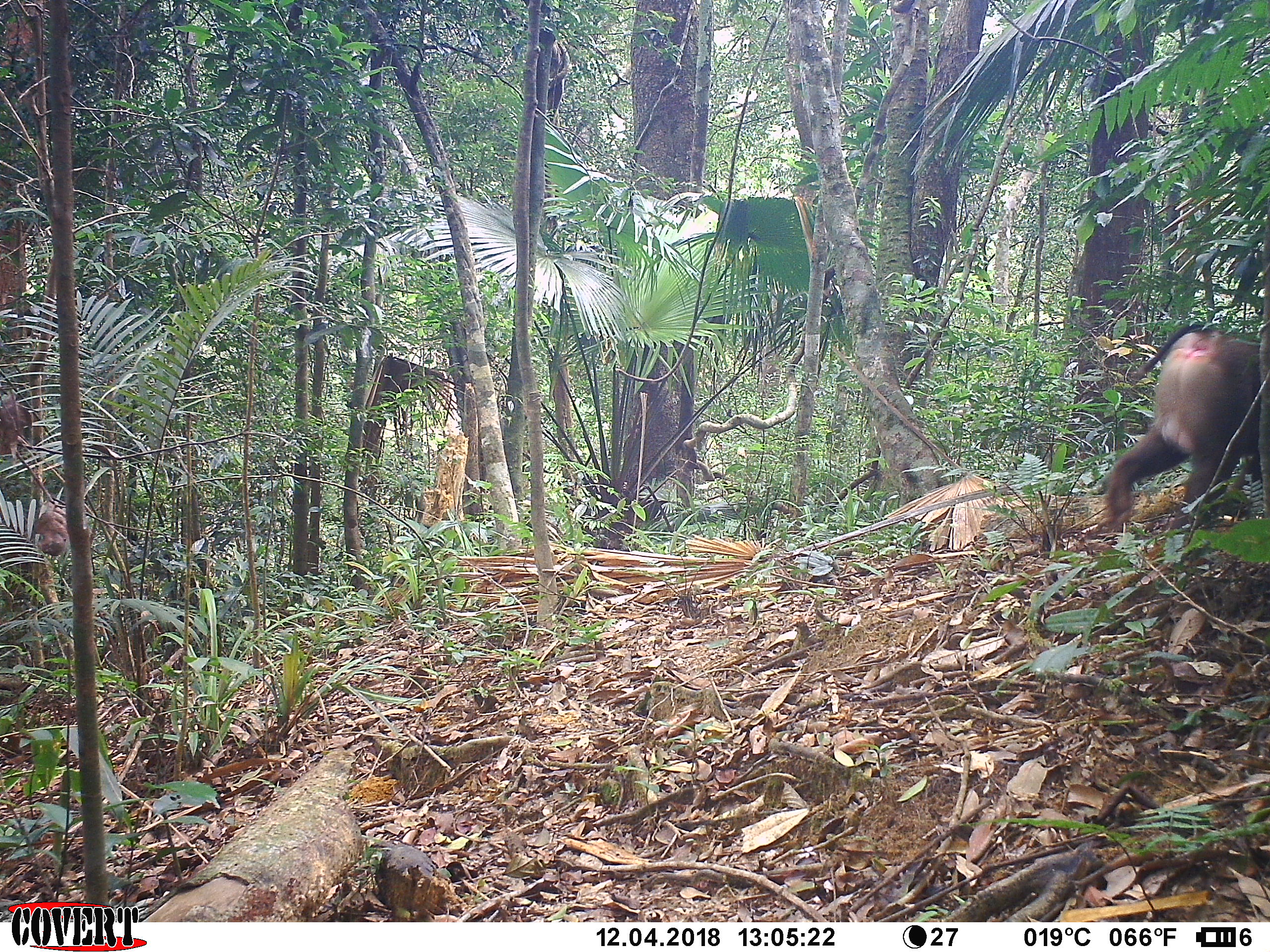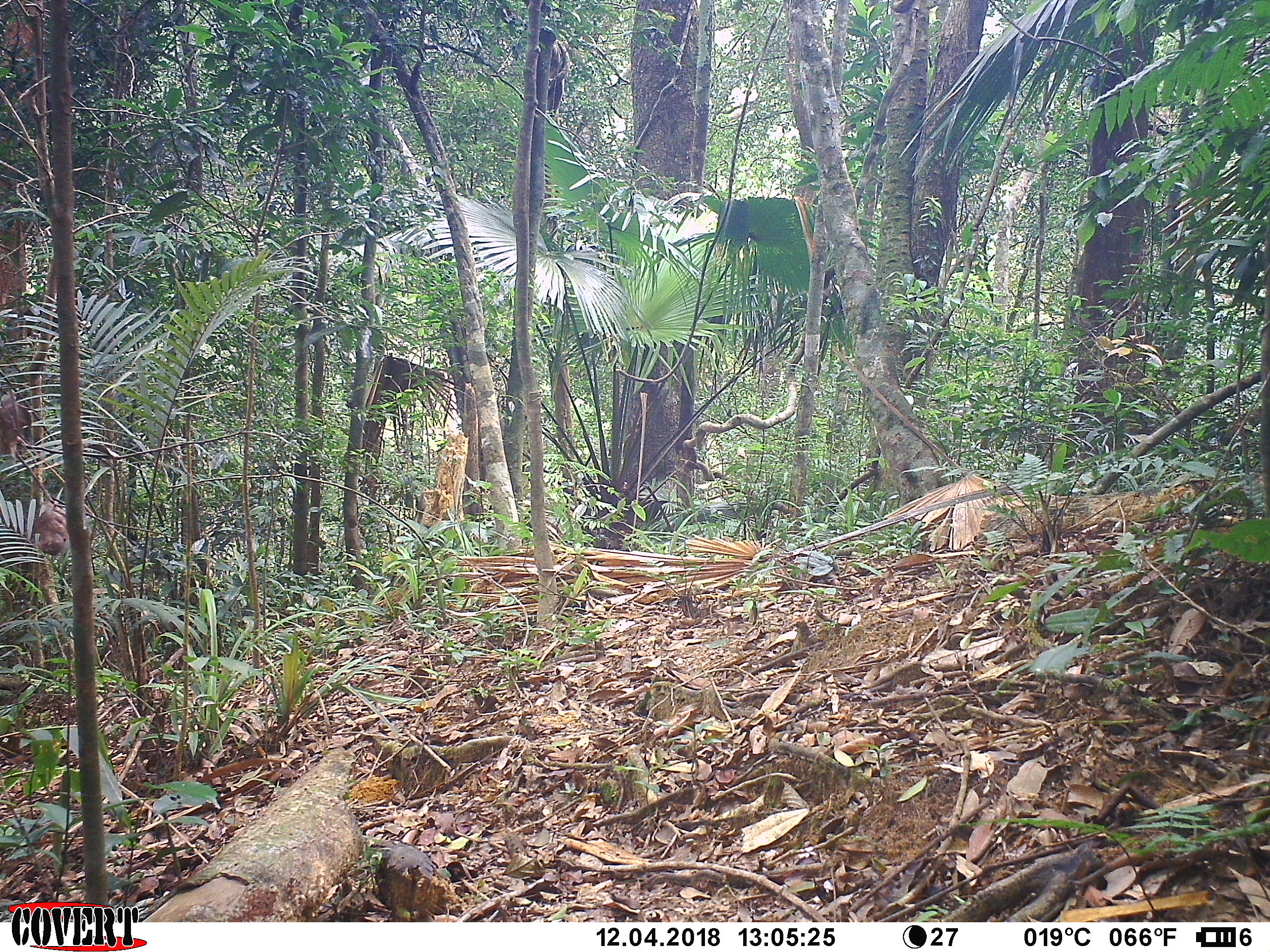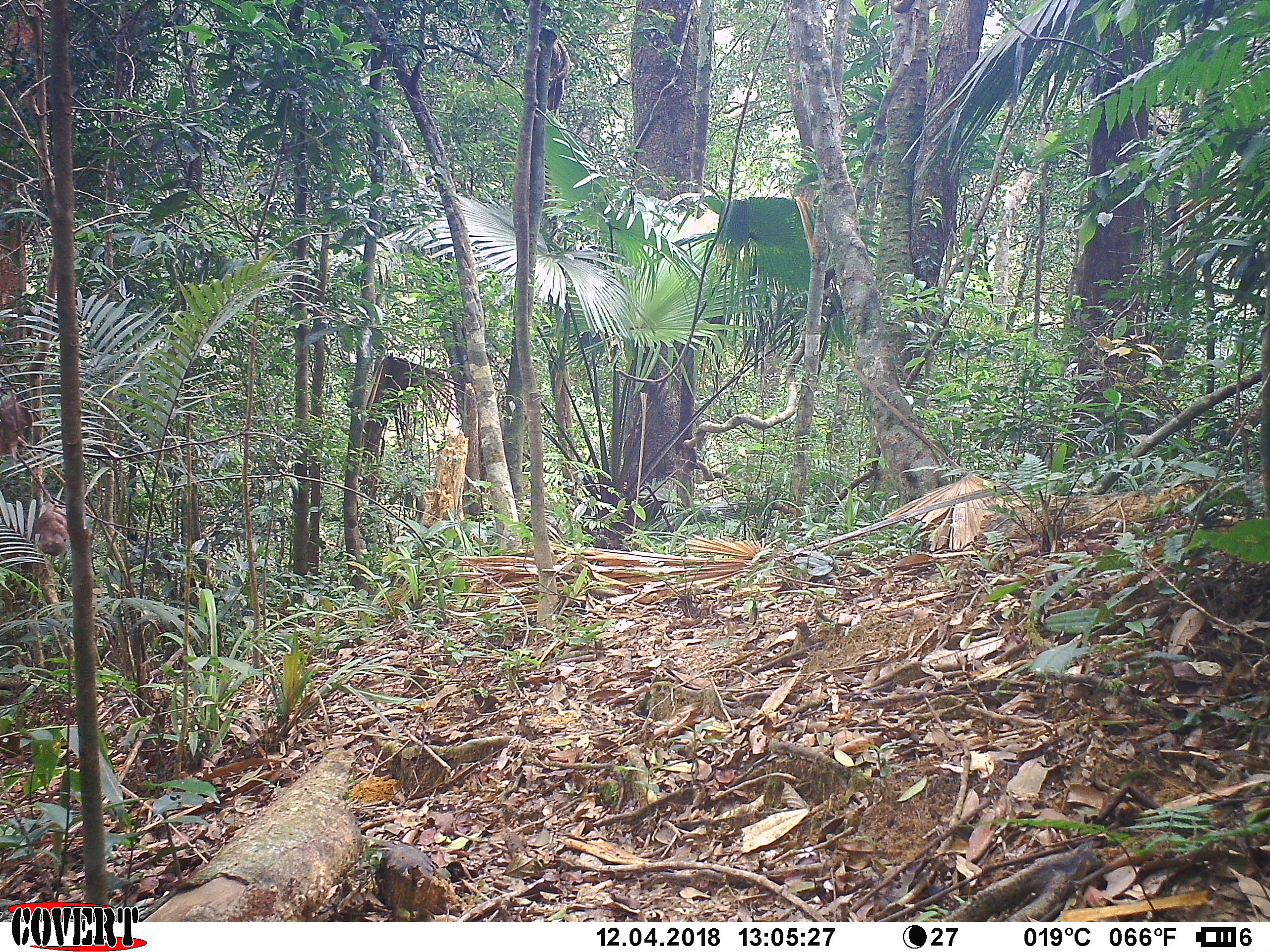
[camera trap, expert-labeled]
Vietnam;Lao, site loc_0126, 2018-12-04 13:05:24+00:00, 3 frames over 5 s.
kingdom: Animalia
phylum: Chordata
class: Mammalia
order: Primates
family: Cercopithecidae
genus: Macaca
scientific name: Macaca nemestrina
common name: pig-tailed macaque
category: pig tailed macaque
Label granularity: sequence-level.